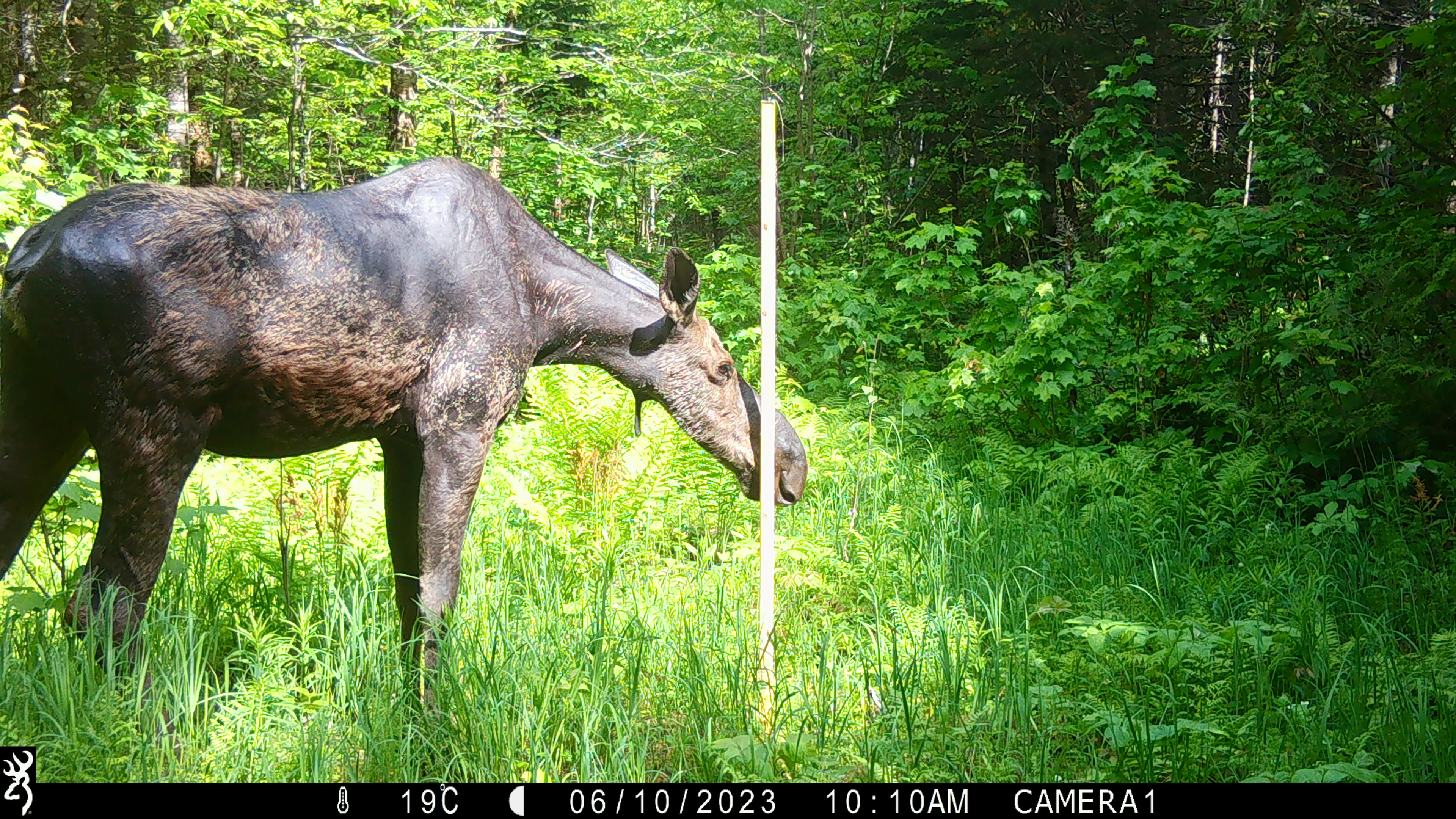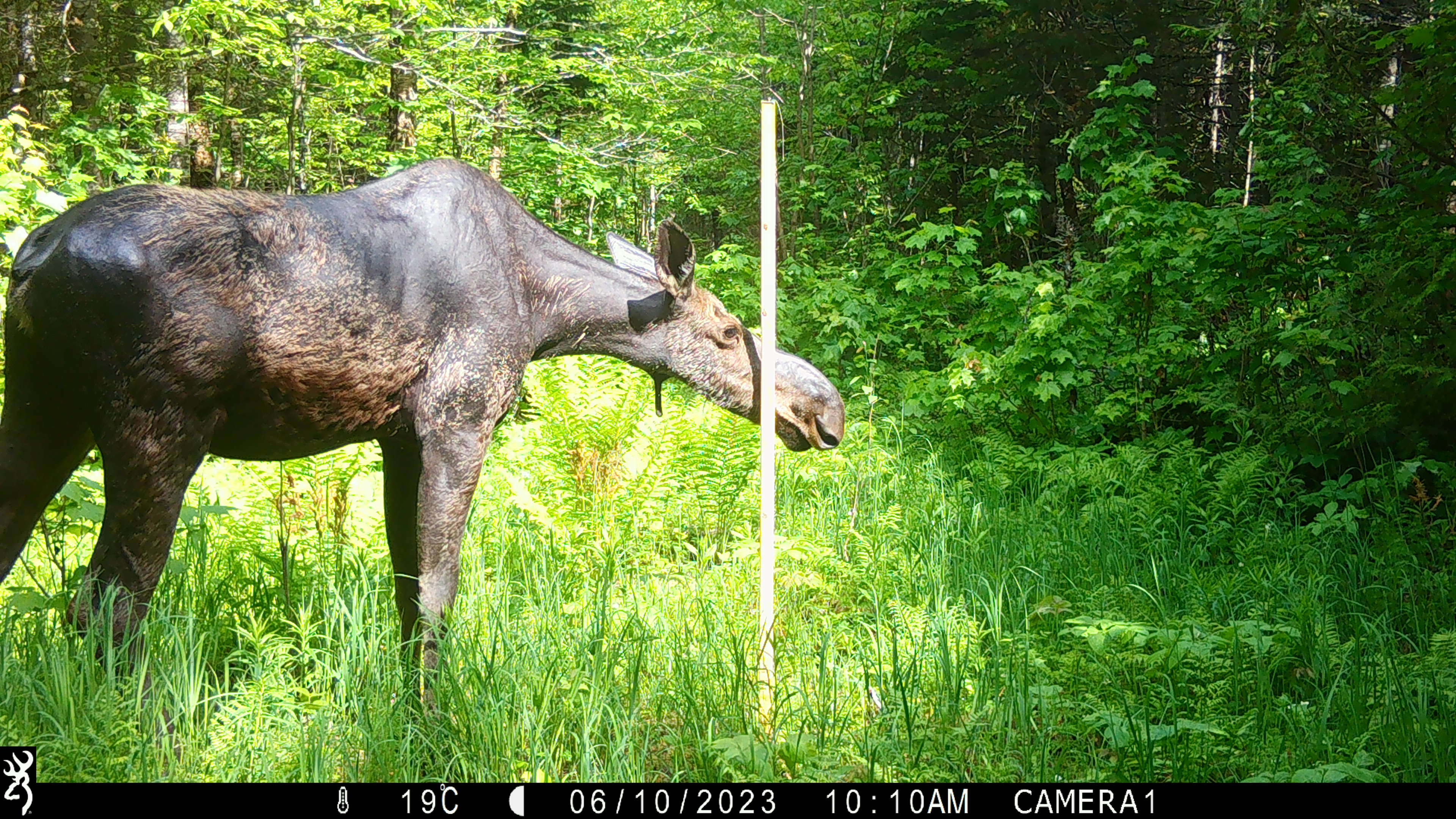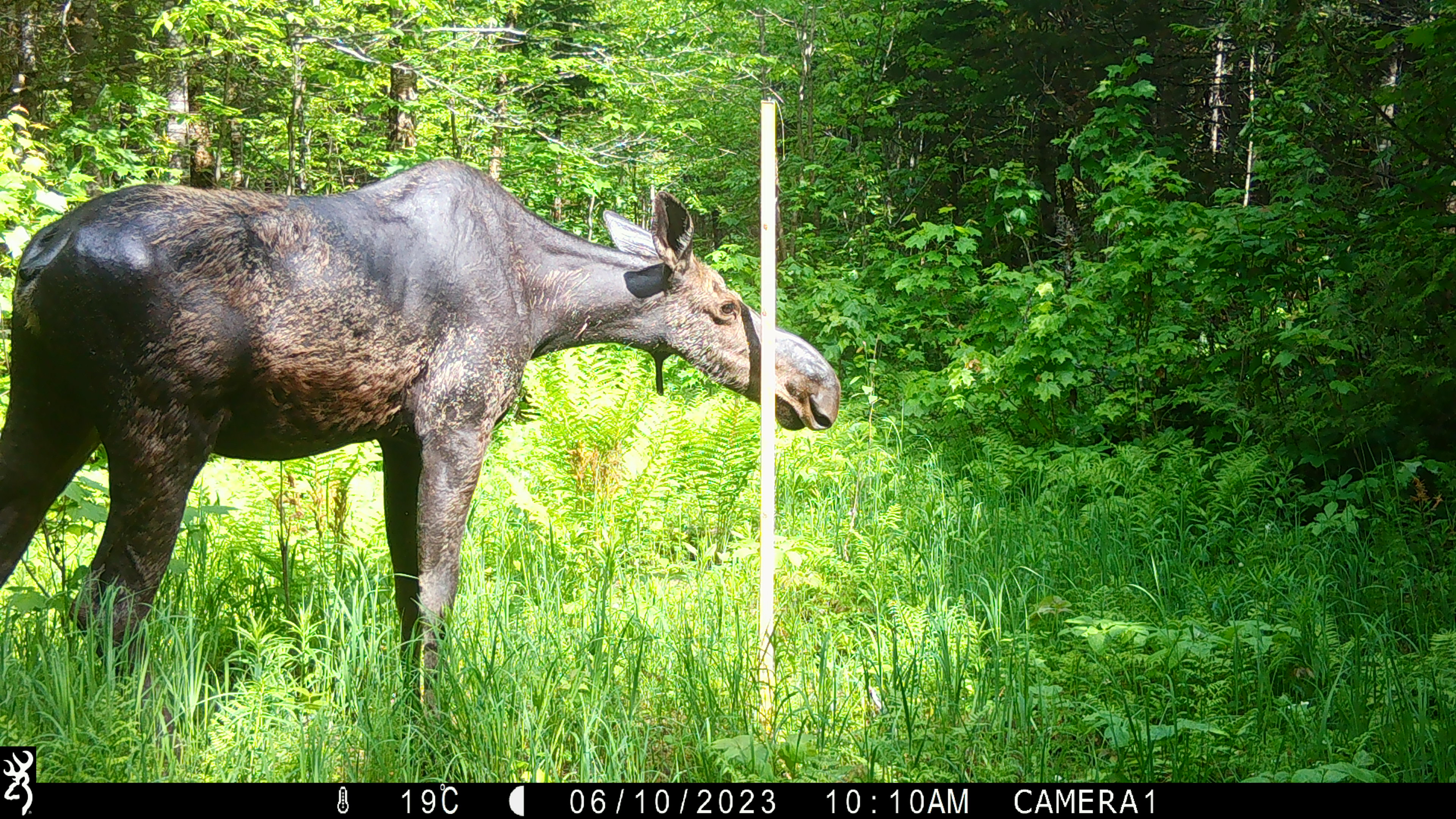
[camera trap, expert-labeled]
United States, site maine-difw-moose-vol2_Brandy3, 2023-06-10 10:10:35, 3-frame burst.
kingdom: Animalia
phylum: Chordata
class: Mammalia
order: Artiodactyla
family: Cervidae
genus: Alces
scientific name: Alces alces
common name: moose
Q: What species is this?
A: Moose (Alces alces).